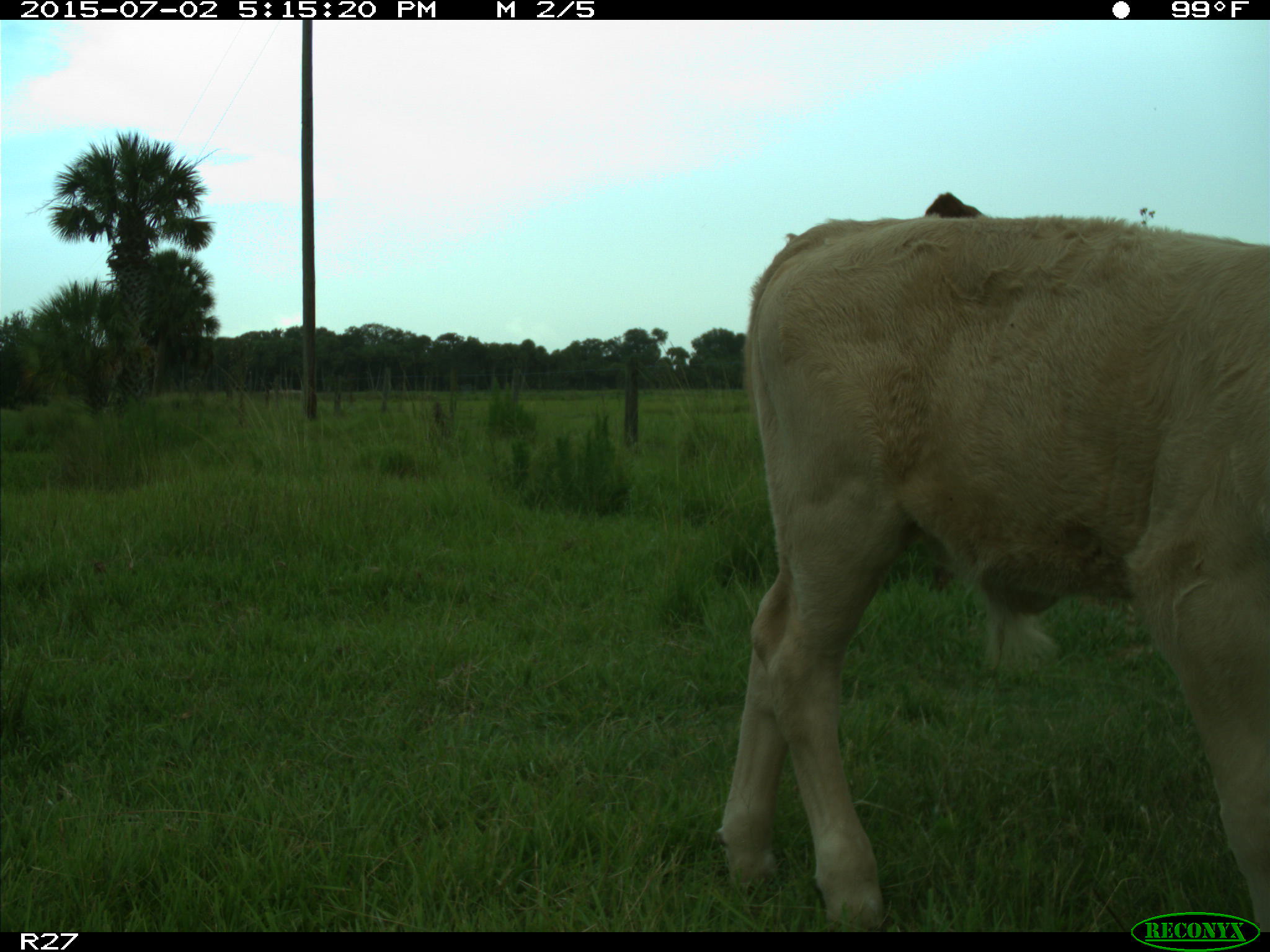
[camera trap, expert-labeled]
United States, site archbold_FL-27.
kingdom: Animalia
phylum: Chordata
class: Mammalia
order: Artiodactyla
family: Bovidae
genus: Bos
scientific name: Bos taurus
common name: domestic cow